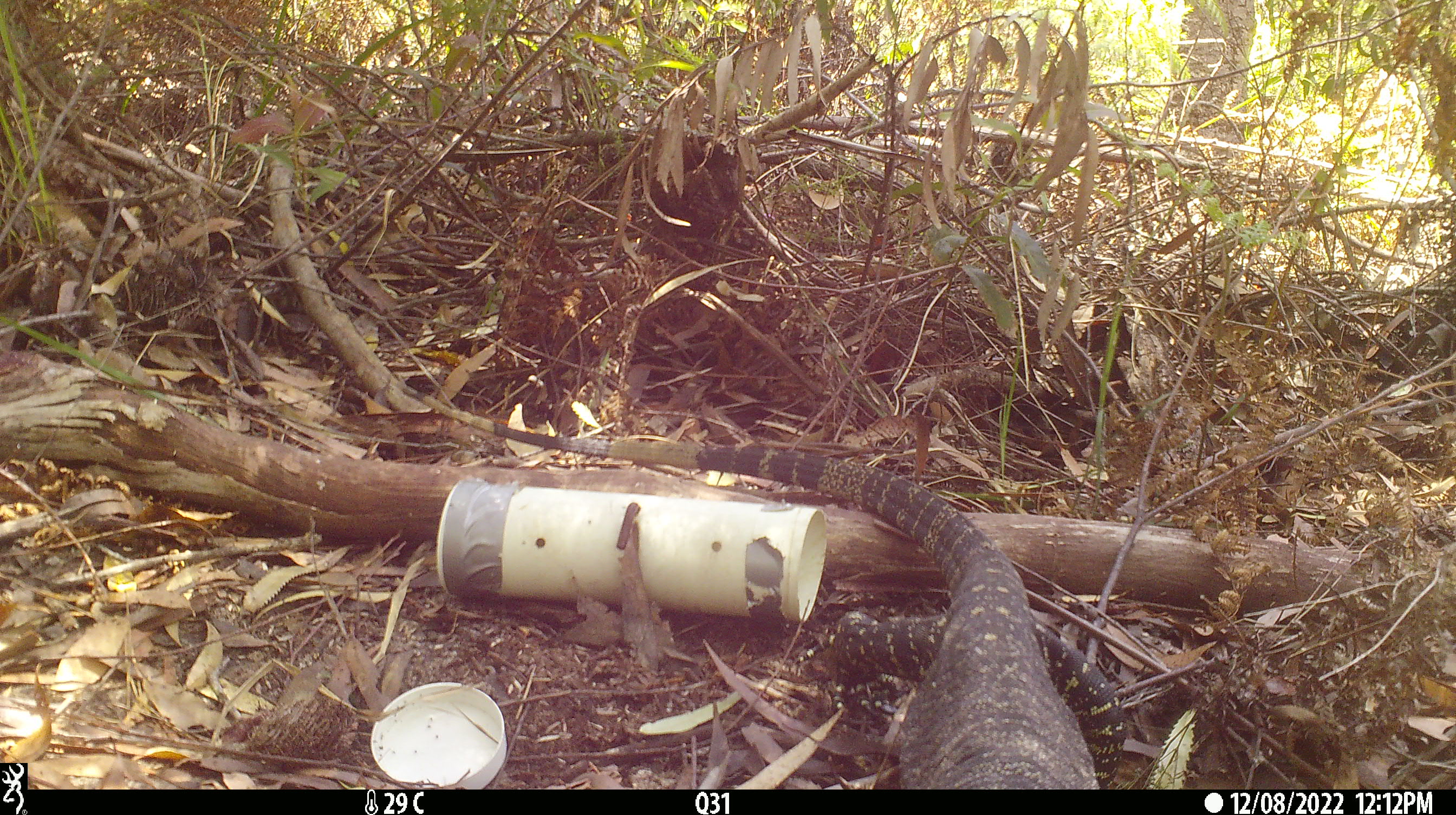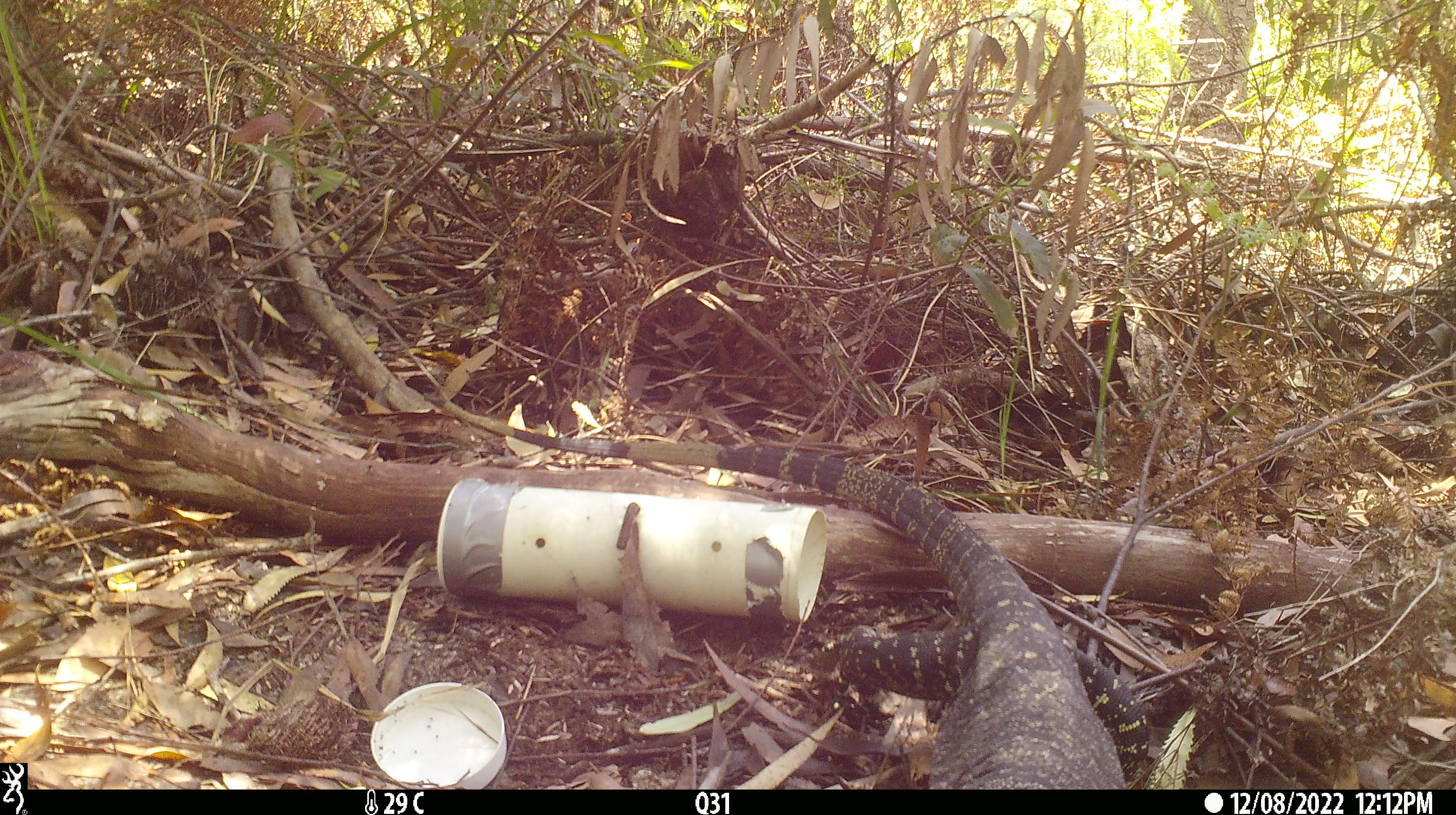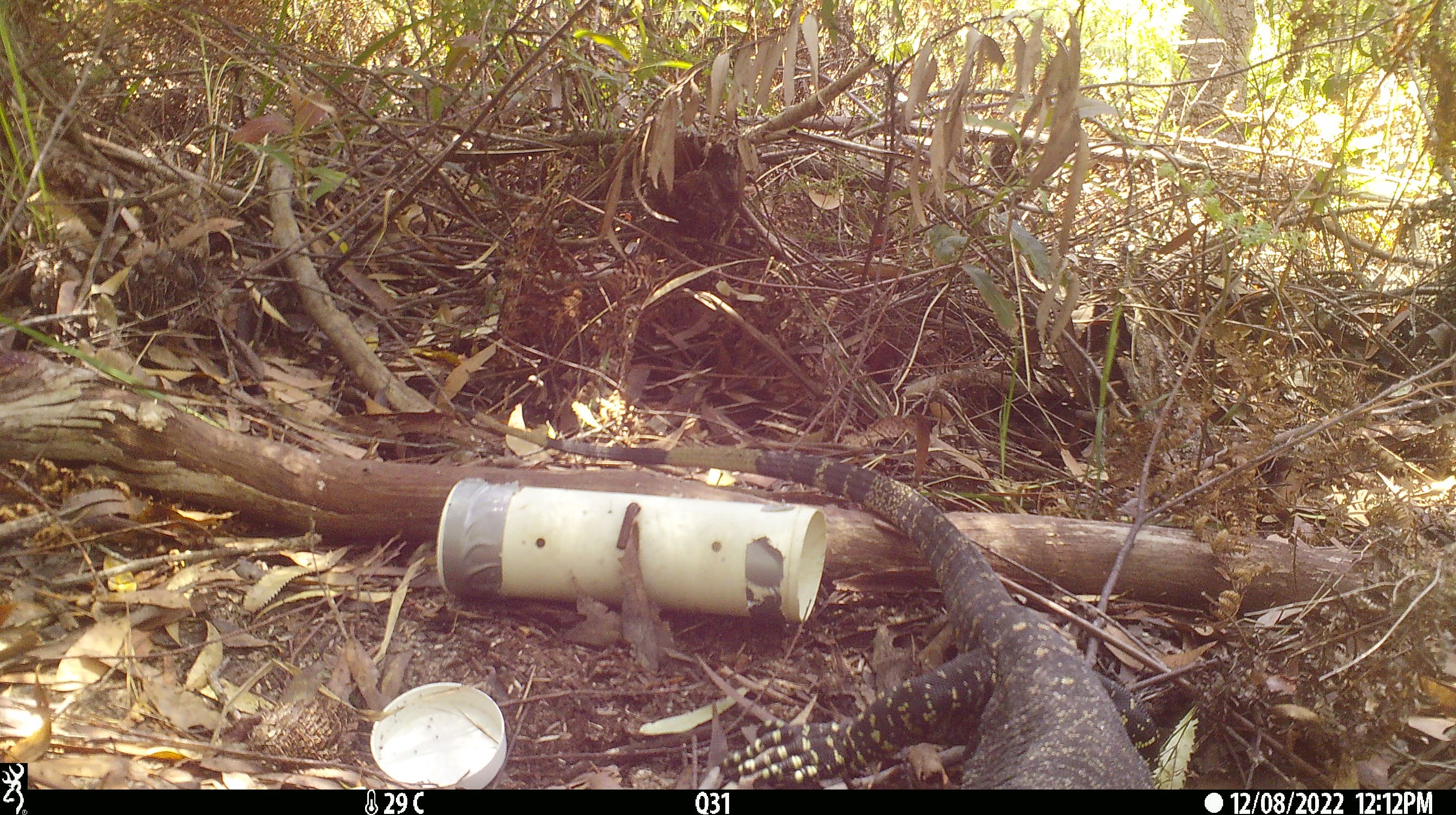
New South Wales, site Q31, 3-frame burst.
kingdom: Animalia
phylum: Chordata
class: Reptilia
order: Squamata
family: Varanidae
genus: Varanus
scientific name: Varanus varius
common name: lace monitor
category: goanna